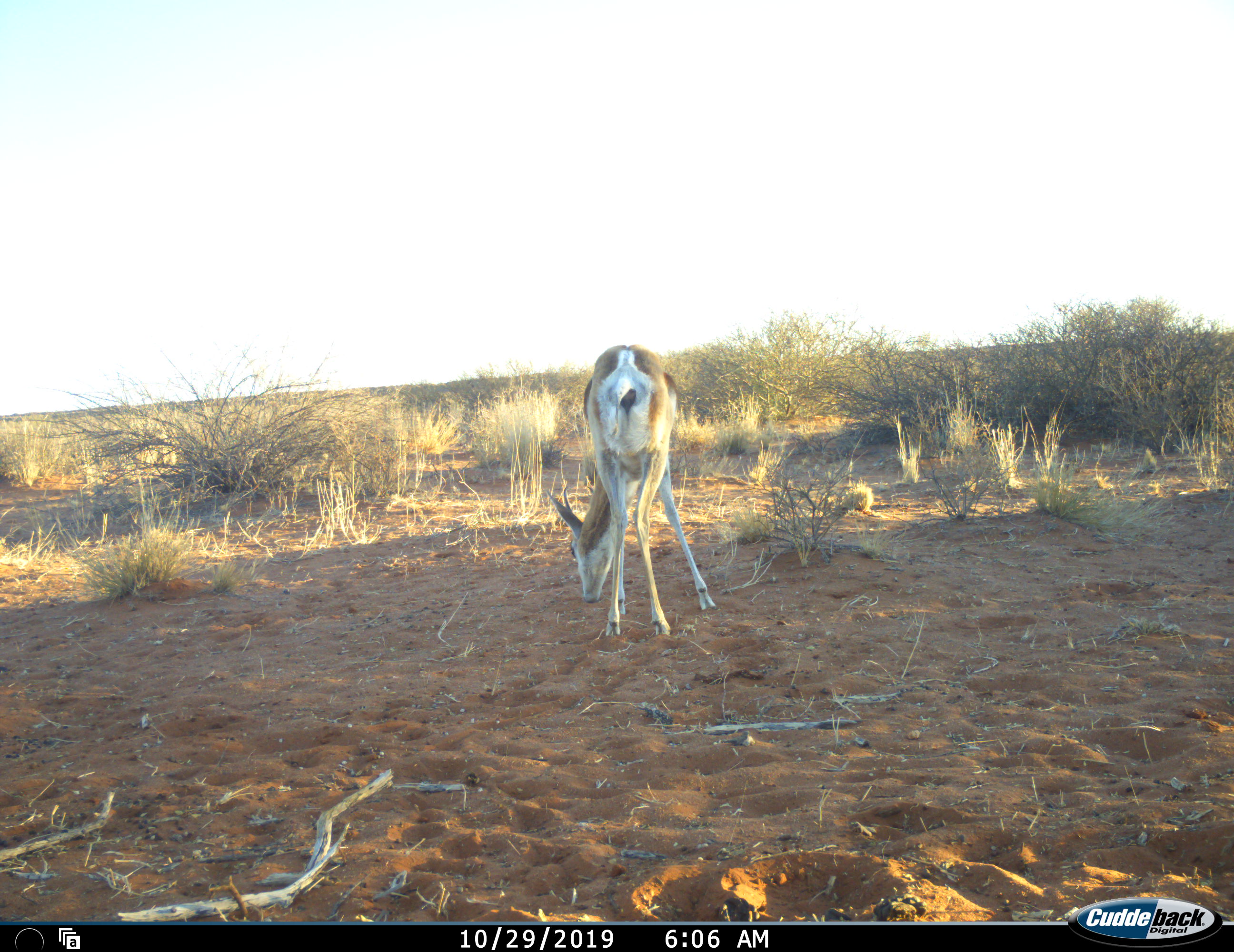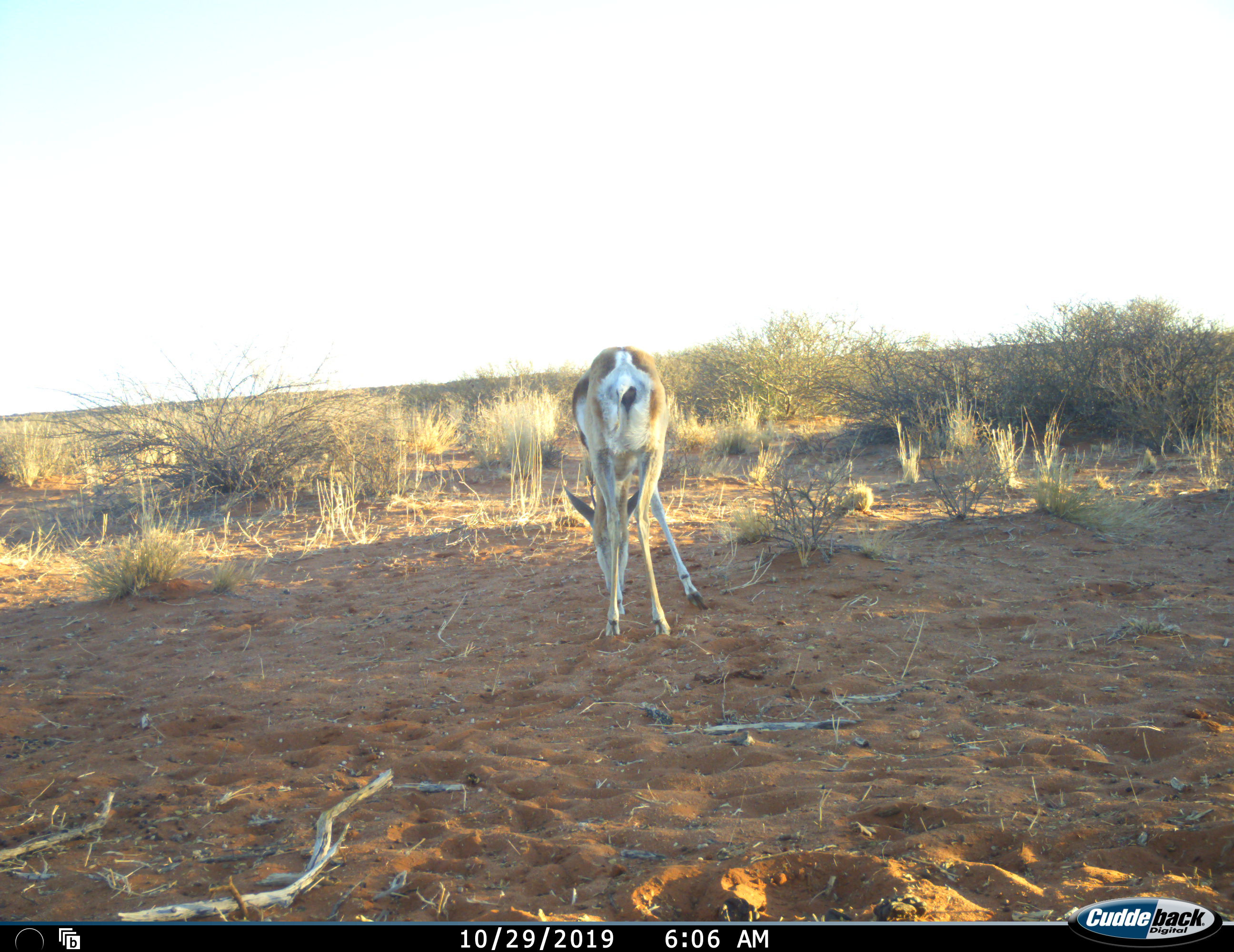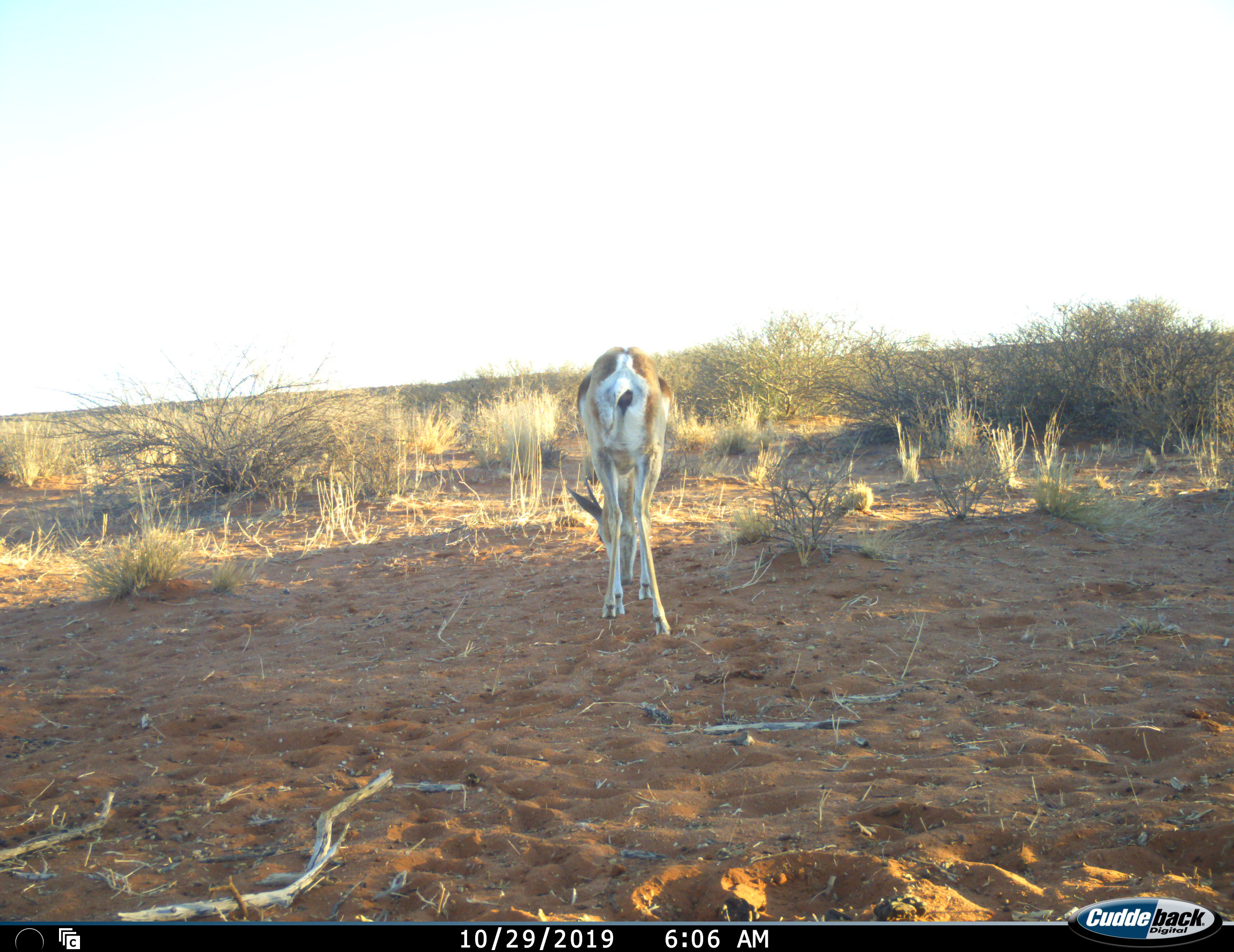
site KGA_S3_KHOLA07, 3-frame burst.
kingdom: Animalia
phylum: Chordata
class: Mammalia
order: Artiodactyla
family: Bovidae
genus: Antidorcas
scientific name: Antidorcas marsupialis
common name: springbok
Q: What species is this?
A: Springbok (Antidorcas marsupialis).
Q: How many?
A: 1.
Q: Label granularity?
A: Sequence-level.